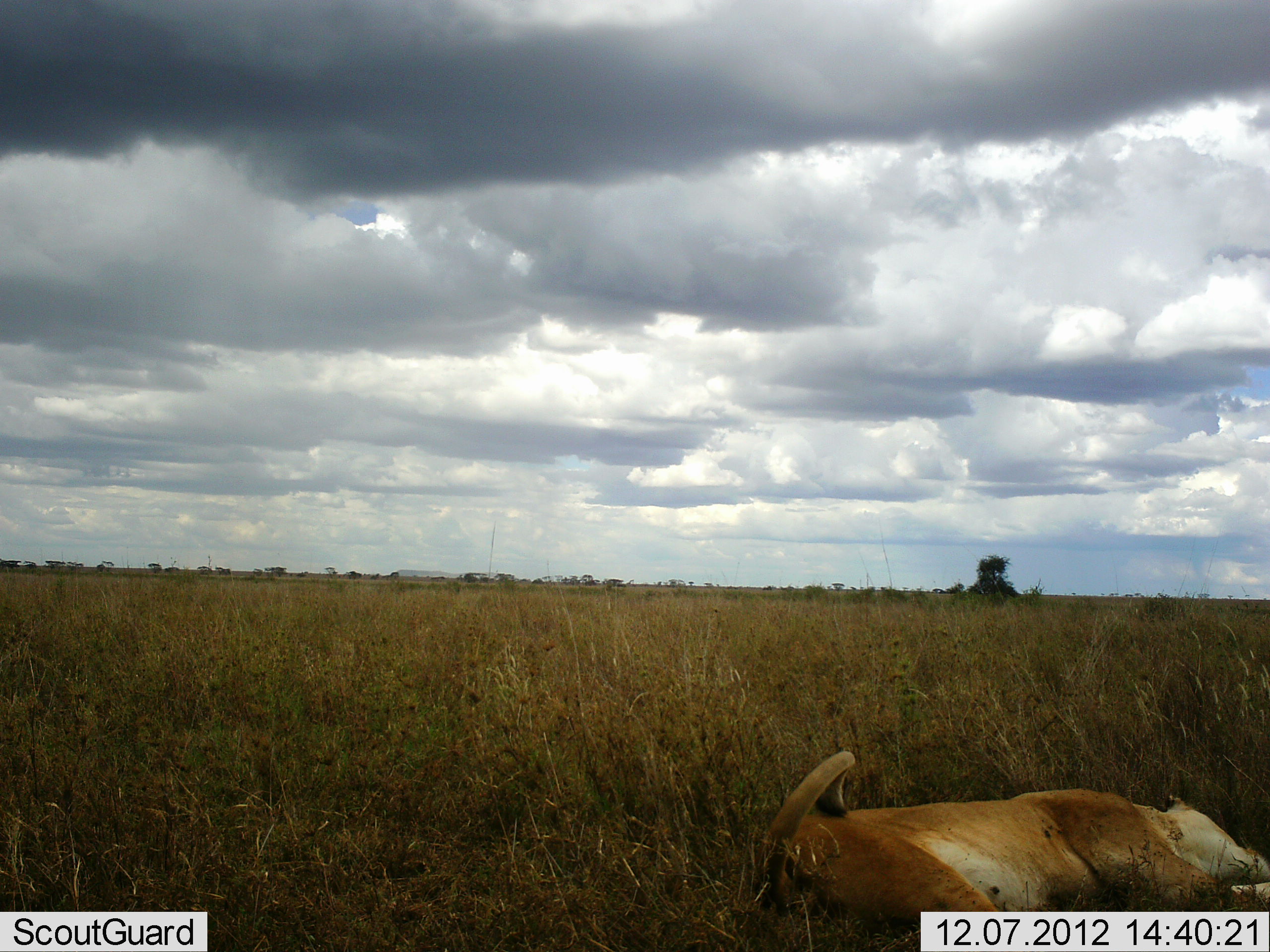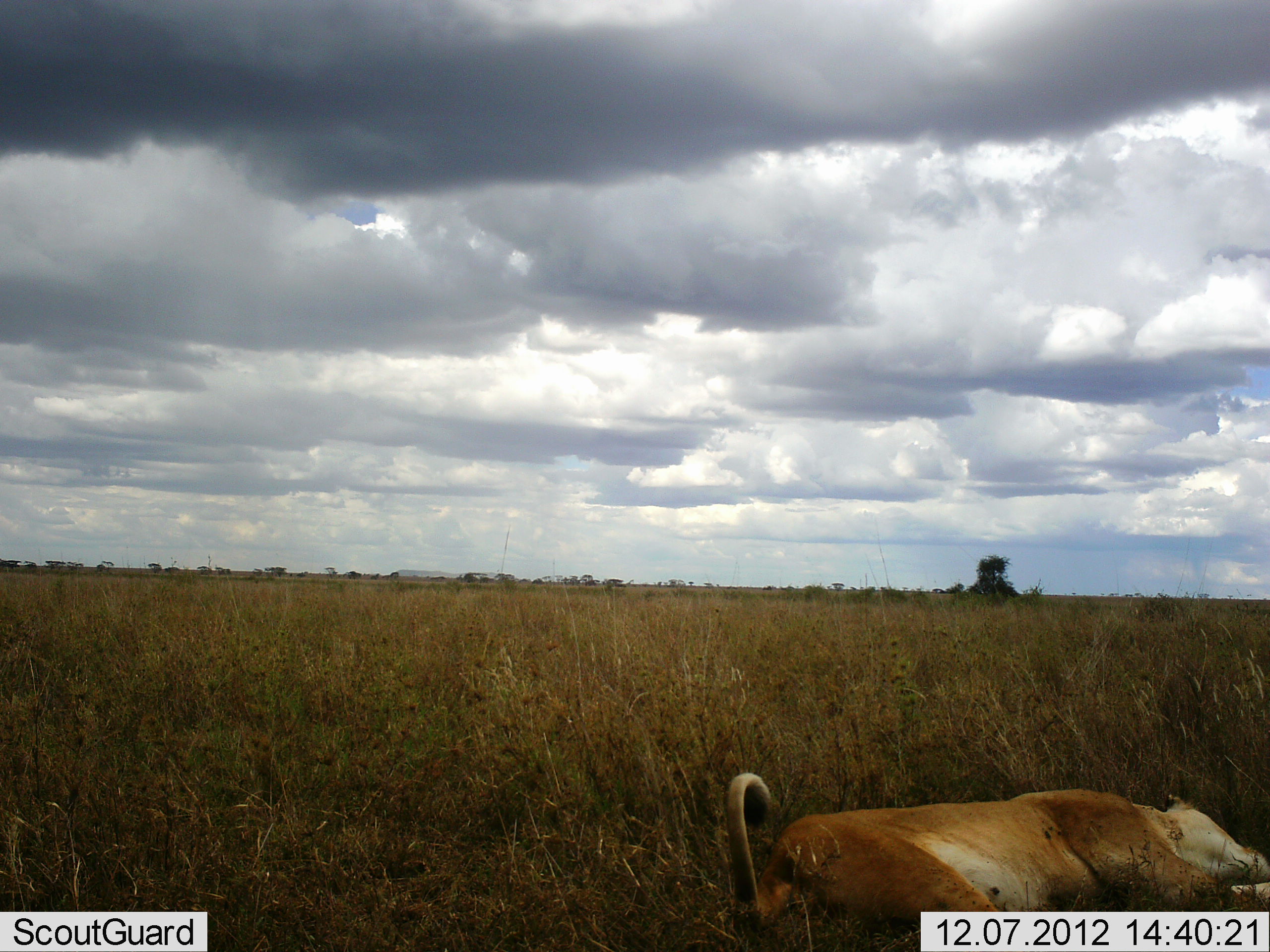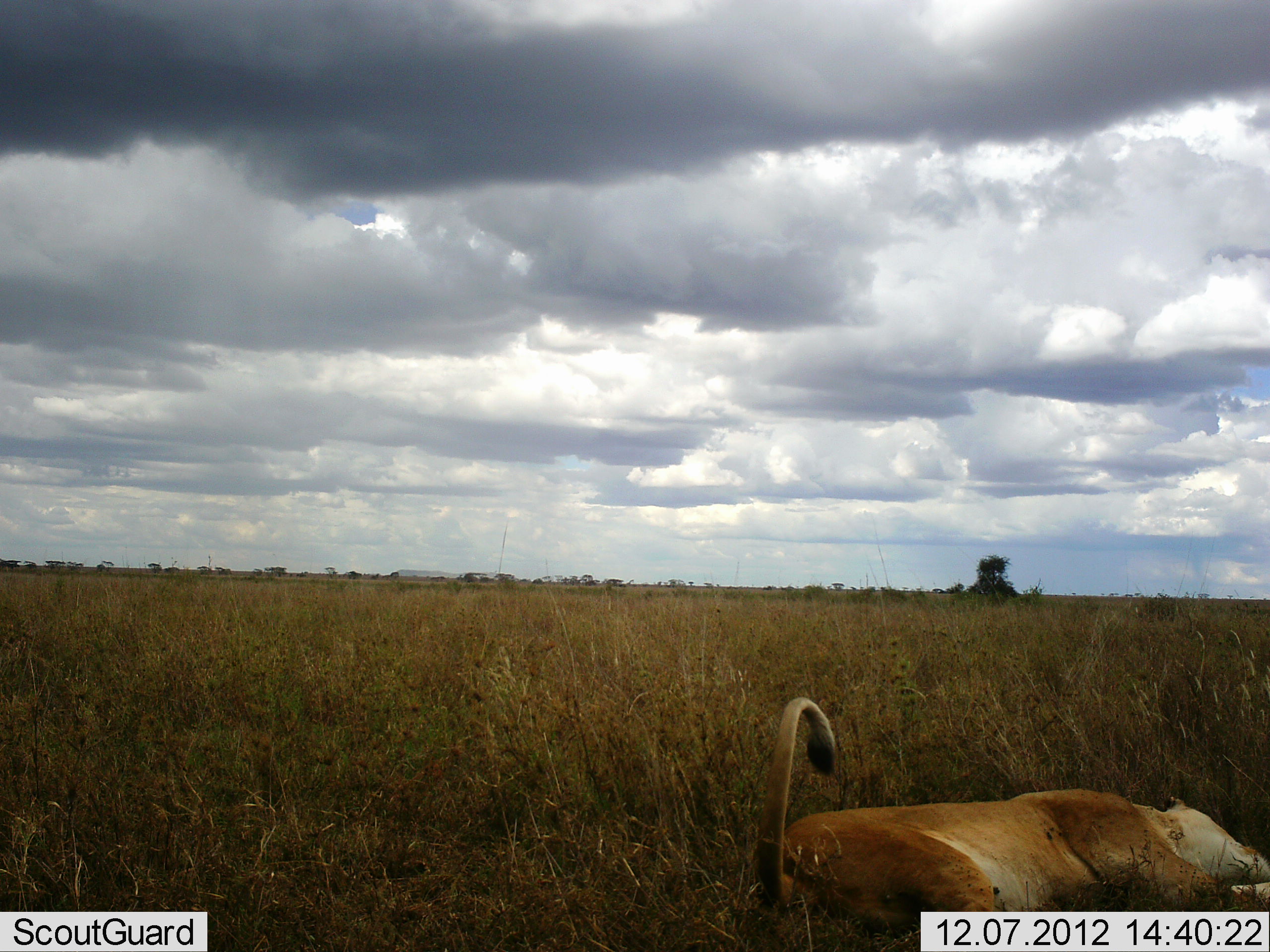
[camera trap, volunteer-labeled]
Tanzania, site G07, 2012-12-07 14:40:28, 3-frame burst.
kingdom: Animalia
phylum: Chordata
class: Mammalia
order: Carnivora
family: Felidae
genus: Panthera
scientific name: Panthera leo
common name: lion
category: lionfemale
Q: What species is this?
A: Lionfemale (lion) (Panthera leo).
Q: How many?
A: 1.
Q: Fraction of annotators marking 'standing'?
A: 0%.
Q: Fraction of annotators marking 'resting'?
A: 100%.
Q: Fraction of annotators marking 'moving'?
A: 0%.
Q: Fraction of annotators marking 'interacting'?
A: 0%.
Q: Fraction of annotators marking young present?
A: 0%.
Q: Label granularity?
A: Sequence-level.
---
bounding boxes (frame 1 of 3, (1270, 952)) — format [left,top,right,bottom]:
animal: [753,750,1270,951]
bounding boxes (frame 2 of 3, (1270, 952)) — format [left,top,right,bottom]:
animal: [721,769,1270,952]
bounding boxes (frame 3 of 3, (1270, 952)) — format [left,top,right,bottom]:
animal: [750,695,1270,952]